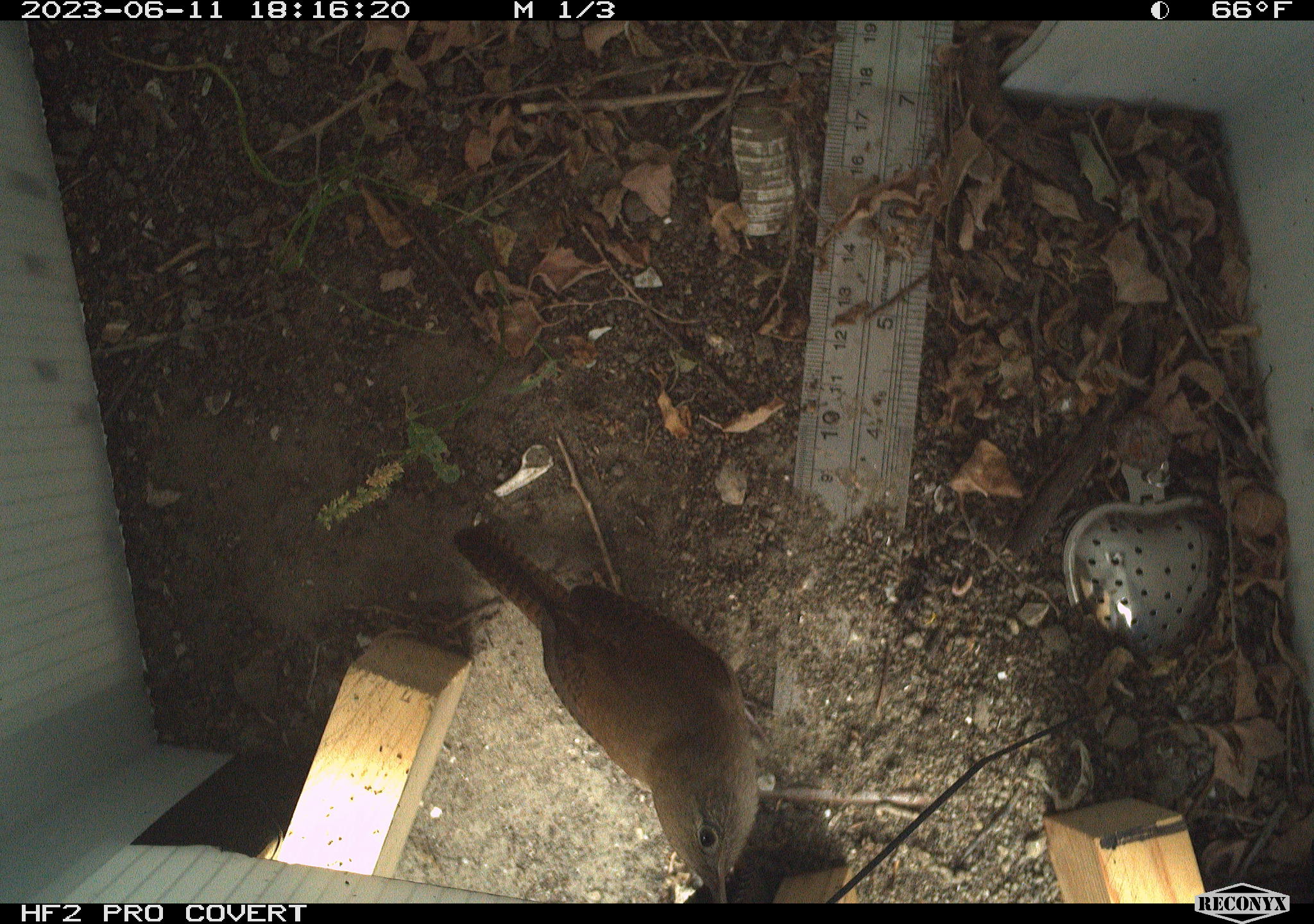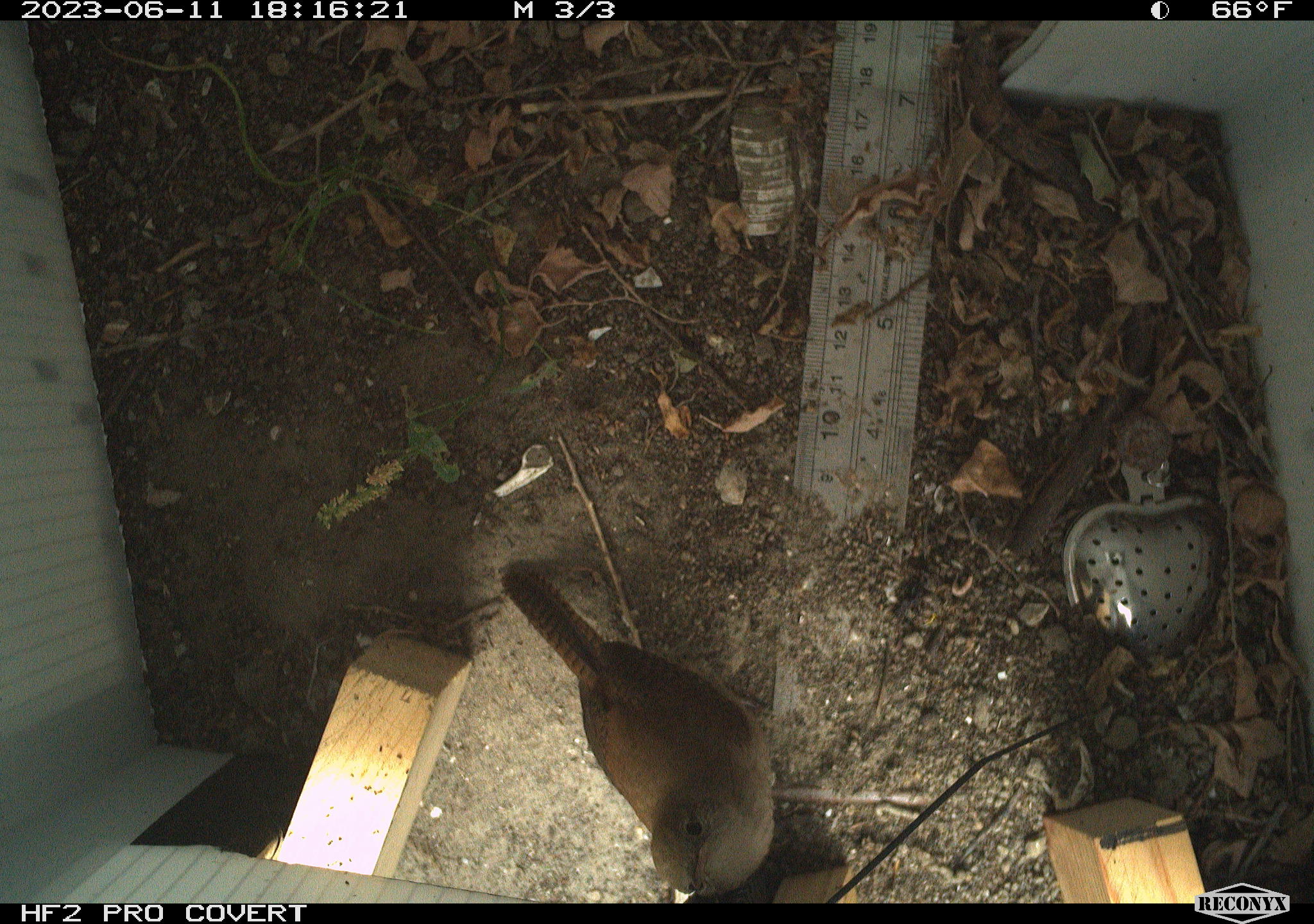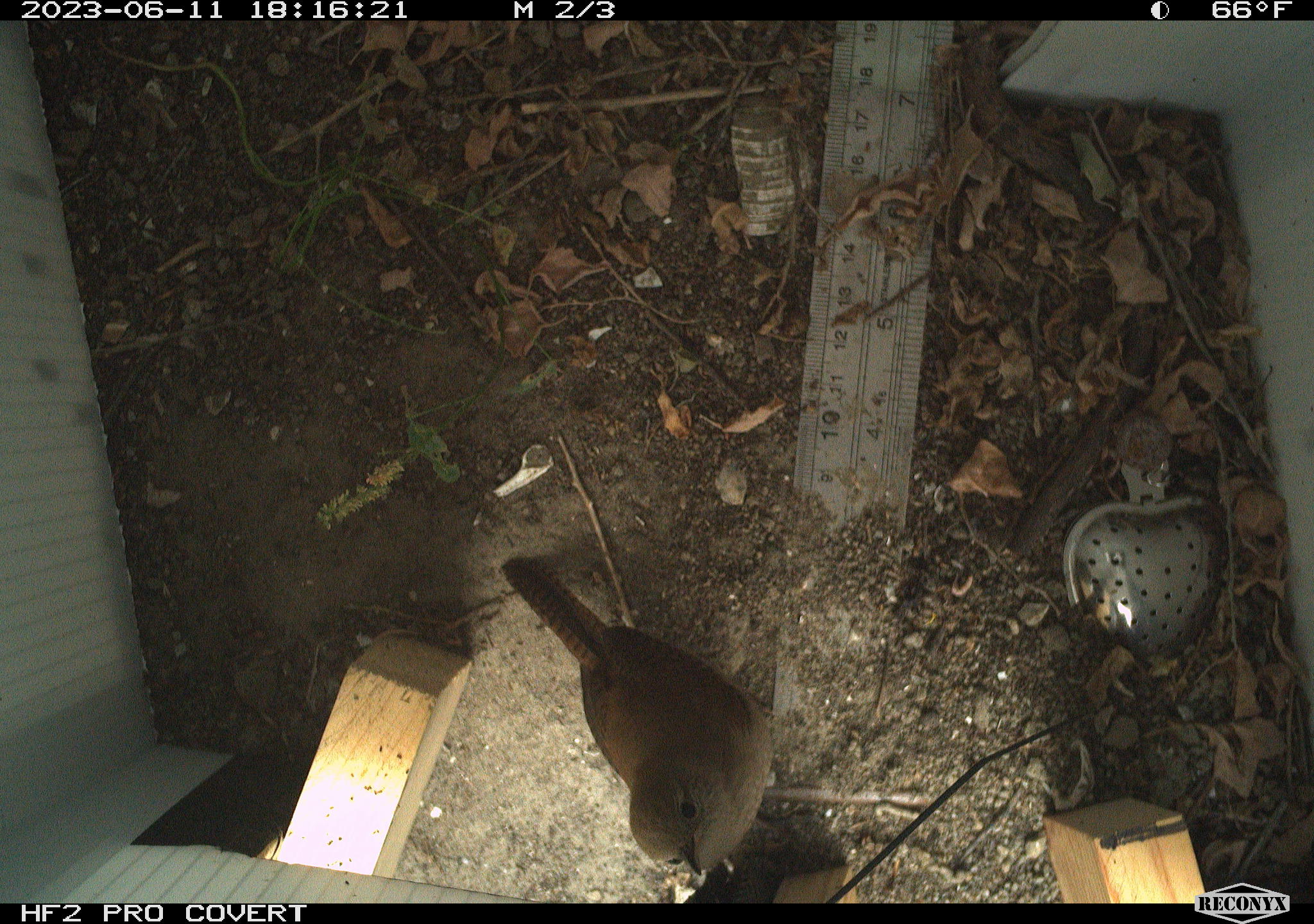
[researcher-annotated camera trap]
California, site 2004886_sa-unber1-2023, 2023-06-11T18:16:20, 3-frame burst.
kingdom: Animalia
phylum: Chordata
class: Aves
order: Passeriformes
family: Troglodytidae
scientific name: Troglodytidae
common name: wren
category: troglodytidae family